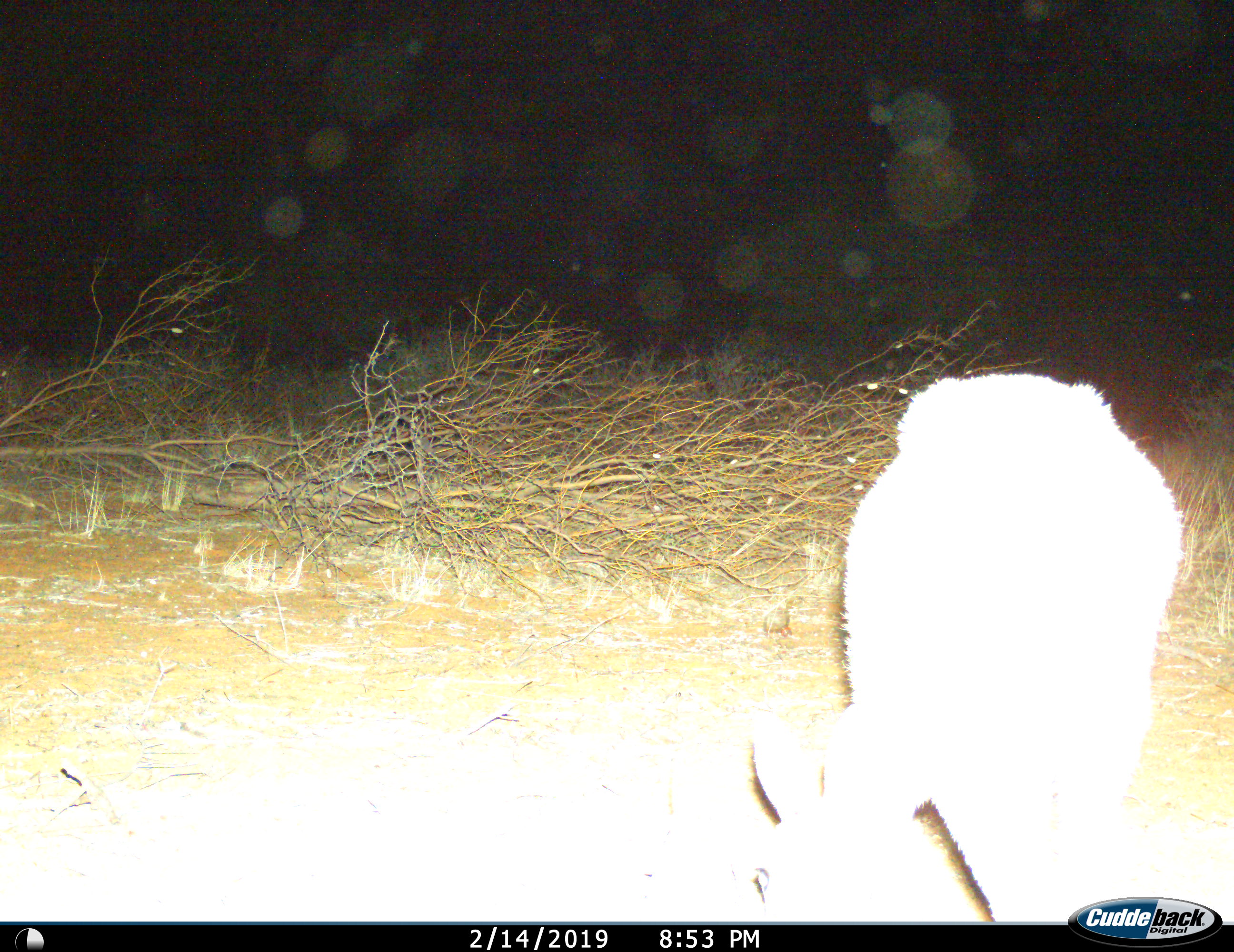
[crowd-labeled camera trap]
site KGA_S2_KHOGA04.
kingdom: Animalia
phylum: Chordata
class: Mammalia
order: Artiodactyla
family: Bovidae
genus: Raphicerus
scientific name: Raphicerus campestris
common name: steenbok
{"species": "steenbok (Raphicerus campestris)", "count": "1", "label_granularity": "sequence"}